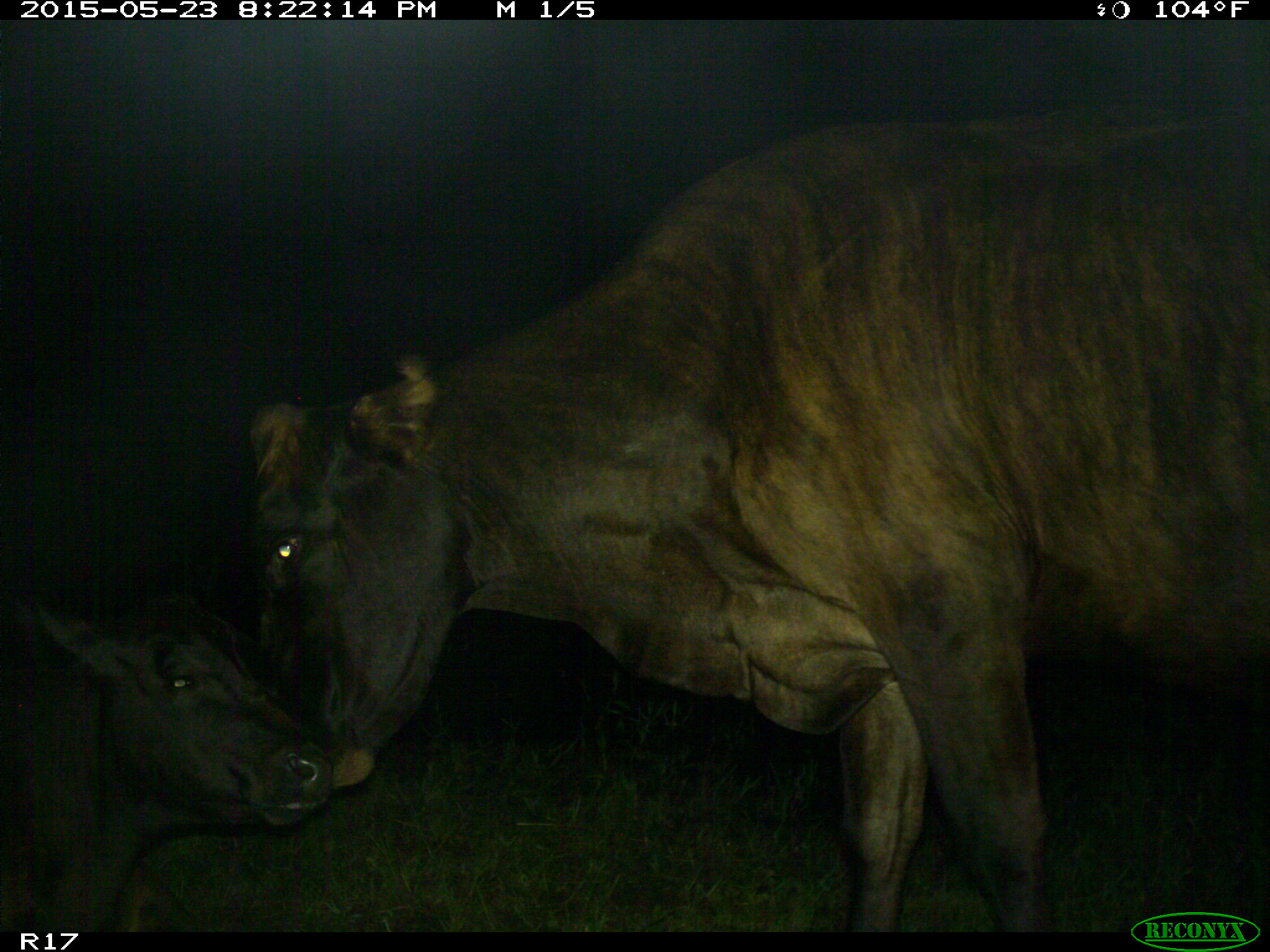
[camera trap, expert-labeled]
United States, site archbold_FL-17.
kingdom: Animalia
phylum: Chordata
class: Mammalia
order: Artiodactyla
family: Bovidae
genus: Bos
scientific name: Bos taurus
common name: domestic cow